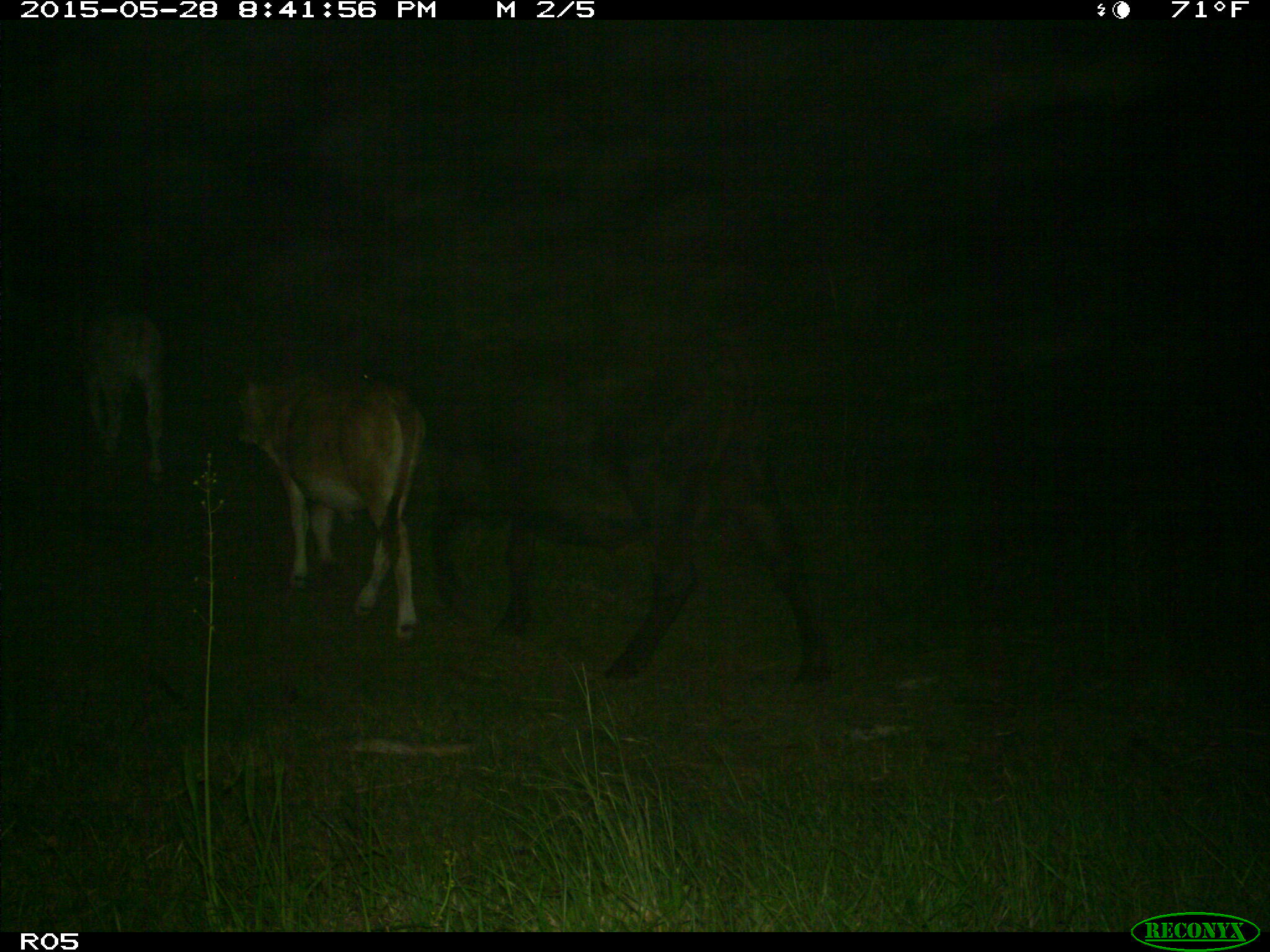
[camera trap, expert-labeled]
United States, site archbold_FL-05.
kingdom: Animalia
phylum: Chordata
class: Mammalia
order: Artiodactyla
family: Bovidae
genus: Bos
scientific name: Bos taurus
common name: domestic cow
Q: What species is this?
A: Bos taurus (domestic cow).